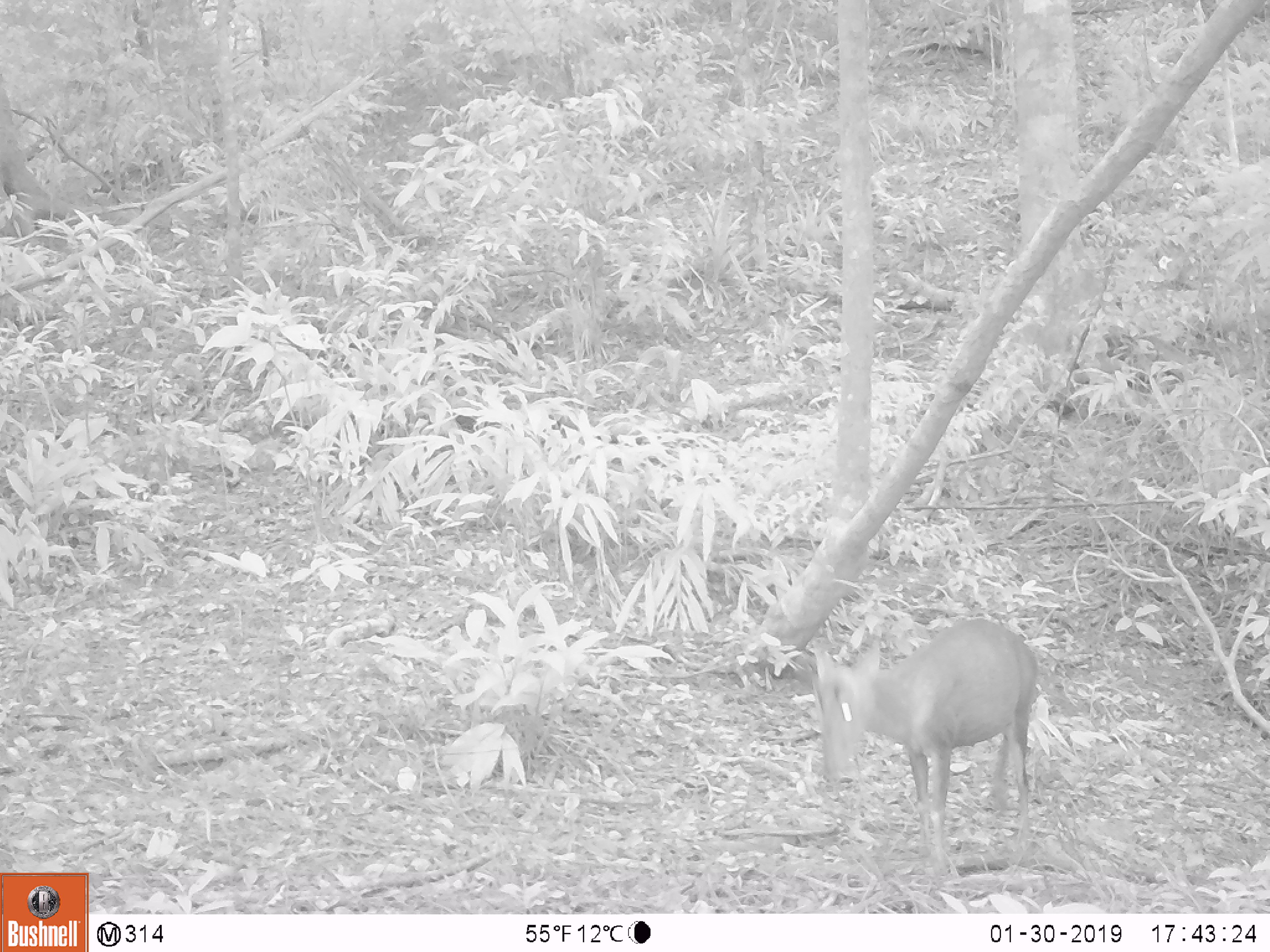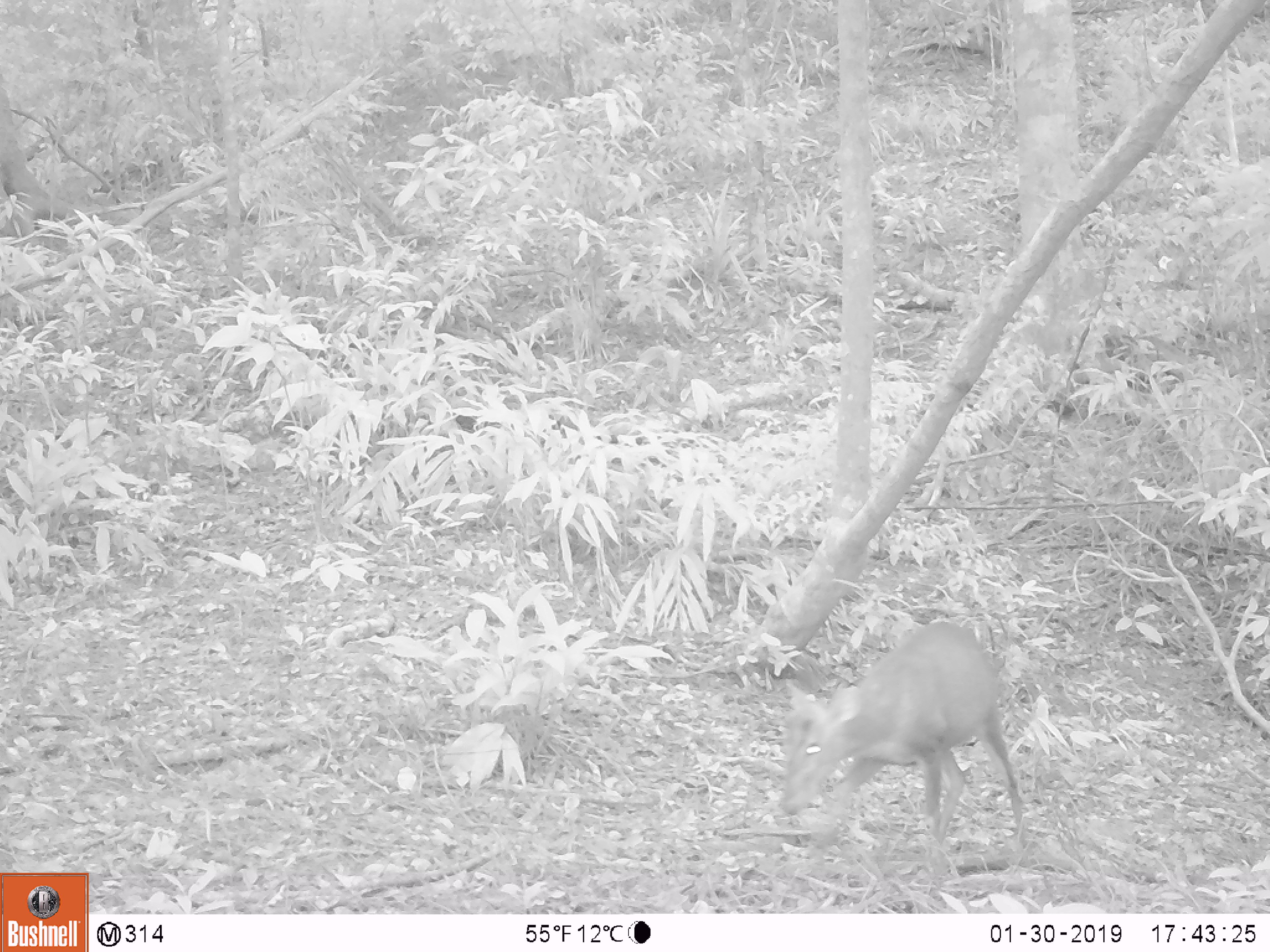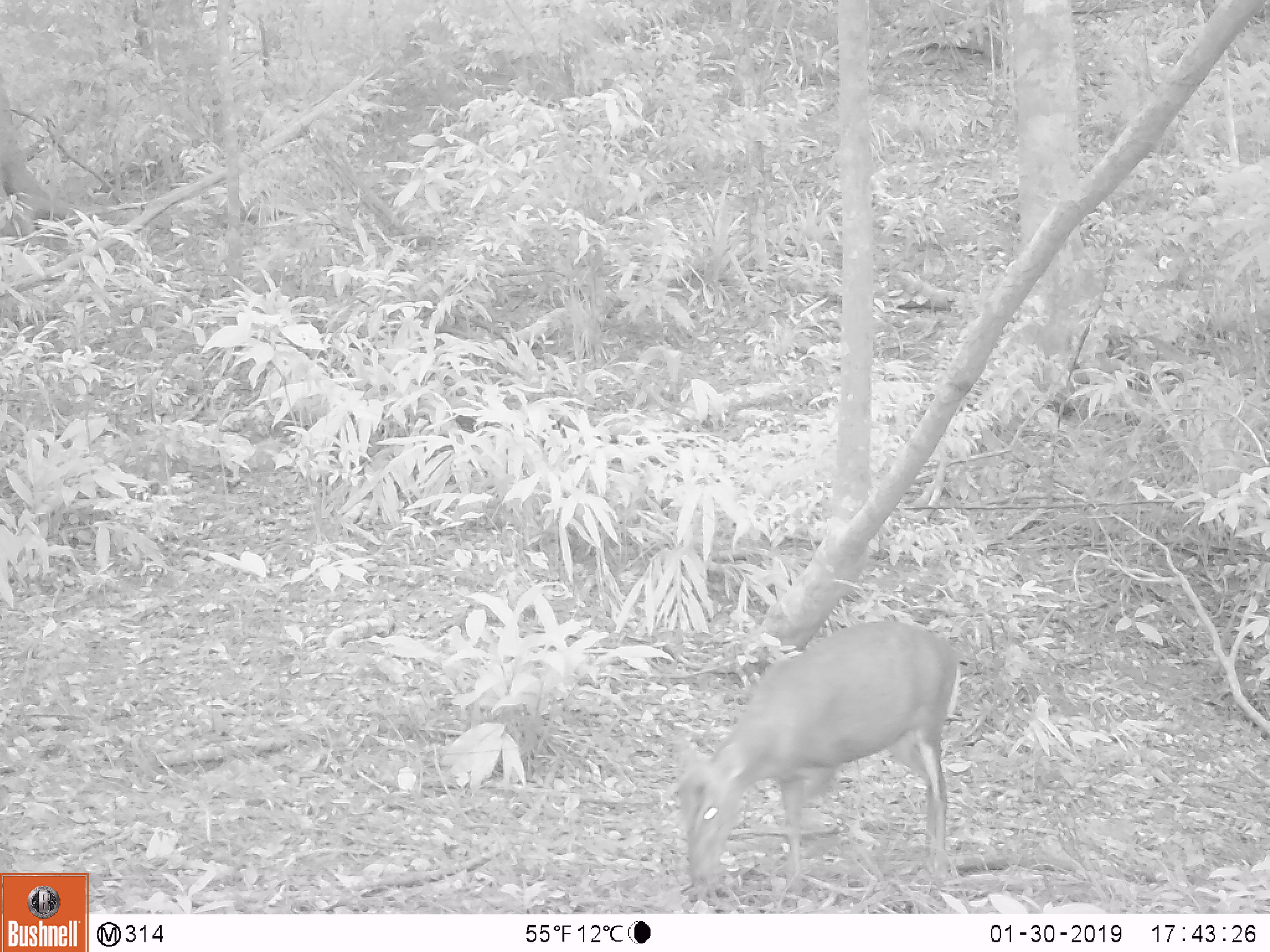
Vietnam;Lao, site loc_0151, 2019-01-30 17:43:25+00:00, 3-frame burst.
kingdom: Animalia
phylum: Chordata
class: Mammalia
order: Artiodactyla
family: Cervidae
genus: Muntiacus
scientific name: Muntiacus rooseveltorum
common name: roosevelt's muntjac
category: roosevelts muntjac group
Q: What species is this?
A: Roosevelts muntjac group (roosevelt's muntjac) (Muntiacus rooseveltorum).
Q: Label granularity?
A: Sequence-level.